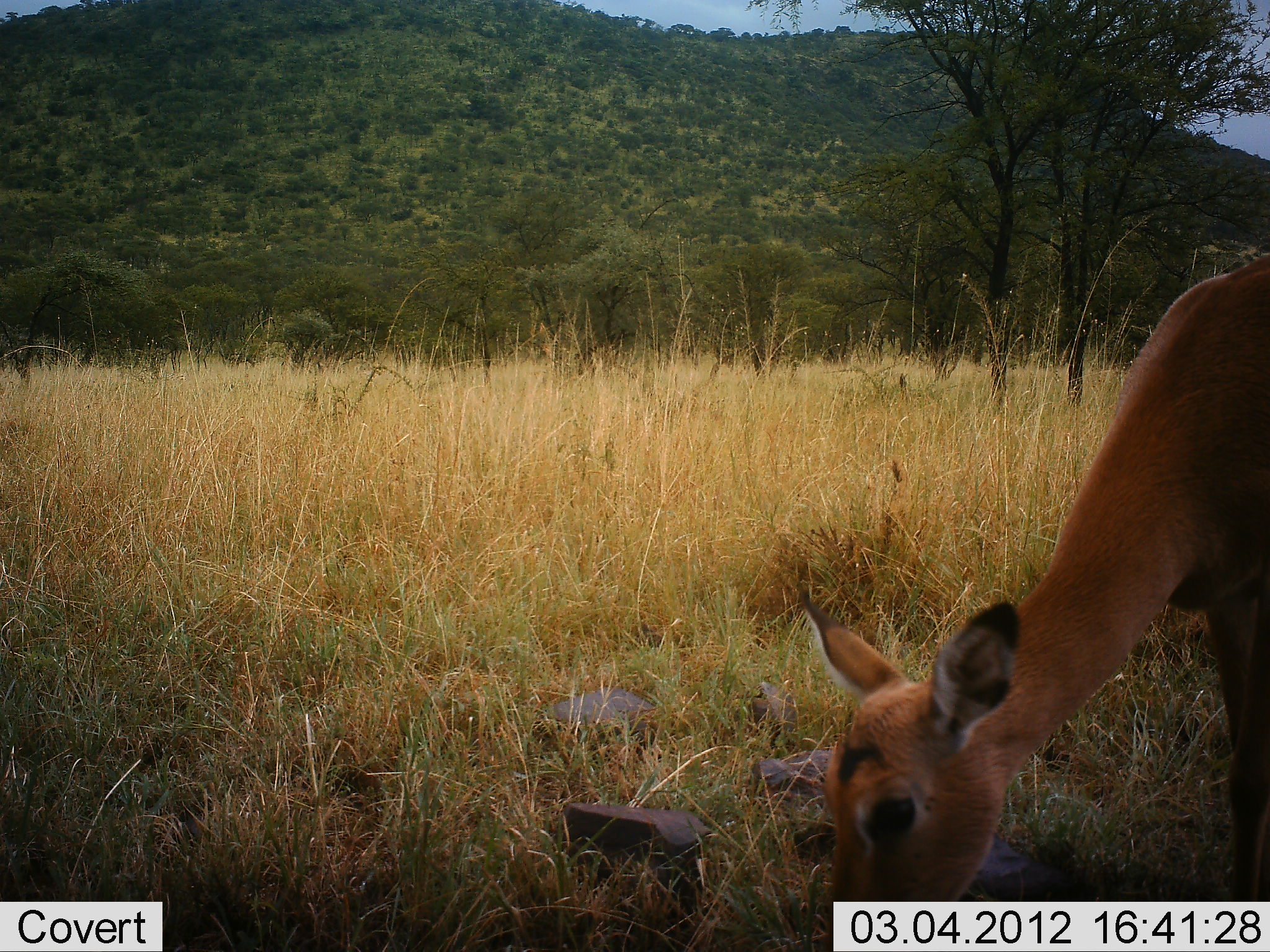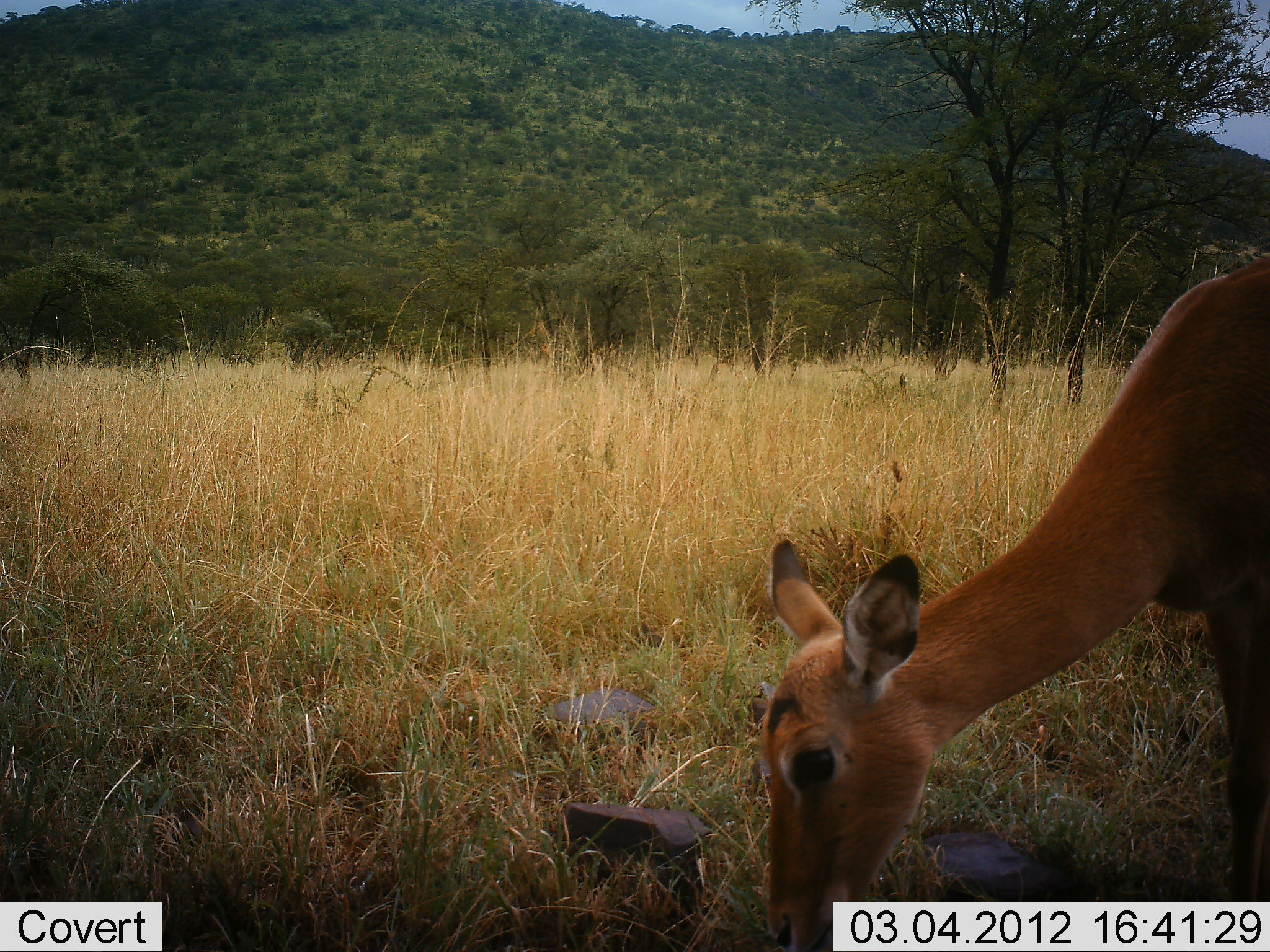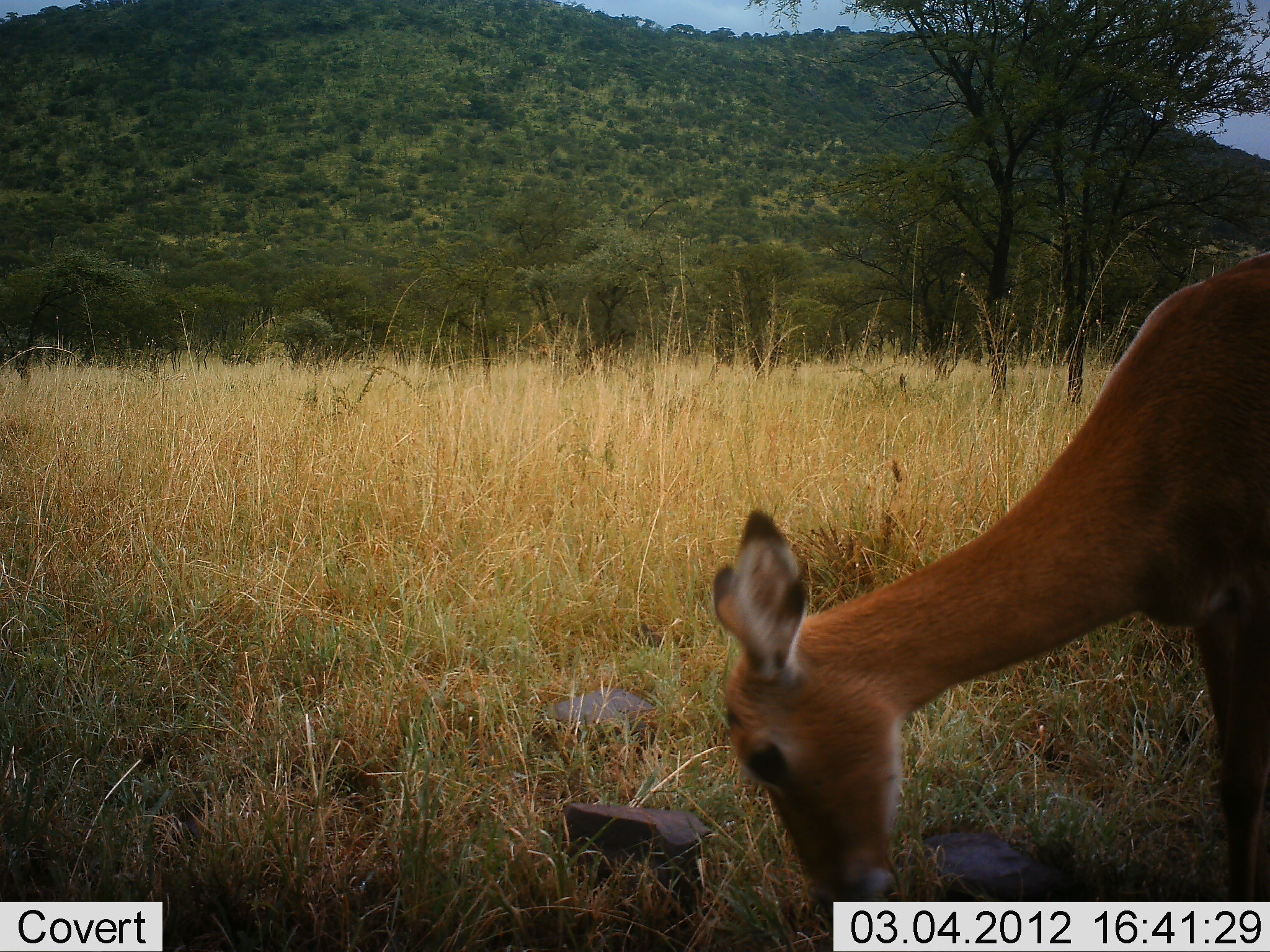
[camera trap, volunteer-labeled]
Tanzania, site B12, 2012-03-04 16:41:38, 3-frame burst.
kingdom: Animalia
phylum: Chordata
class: Mammalia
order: Artiodactyla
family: Bovidae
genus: Aepyceros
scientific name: Aepyceros melampus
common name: impala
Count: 1.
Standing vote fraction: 18%.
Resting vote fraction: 0%.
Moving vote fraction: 0%.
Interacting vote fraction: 0%.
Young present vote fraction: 0%.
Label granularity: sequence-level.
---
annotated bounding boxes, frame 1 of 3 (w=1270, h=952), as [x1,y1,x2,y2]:
animal: [795,250,1270,952]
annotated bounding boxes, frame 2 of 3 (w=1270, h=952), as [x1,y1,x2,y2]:
animal: [755,249,1270,952]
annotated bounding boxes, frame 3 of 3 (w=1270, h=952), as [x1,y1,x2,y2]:
animal: [709,247,1270,952]